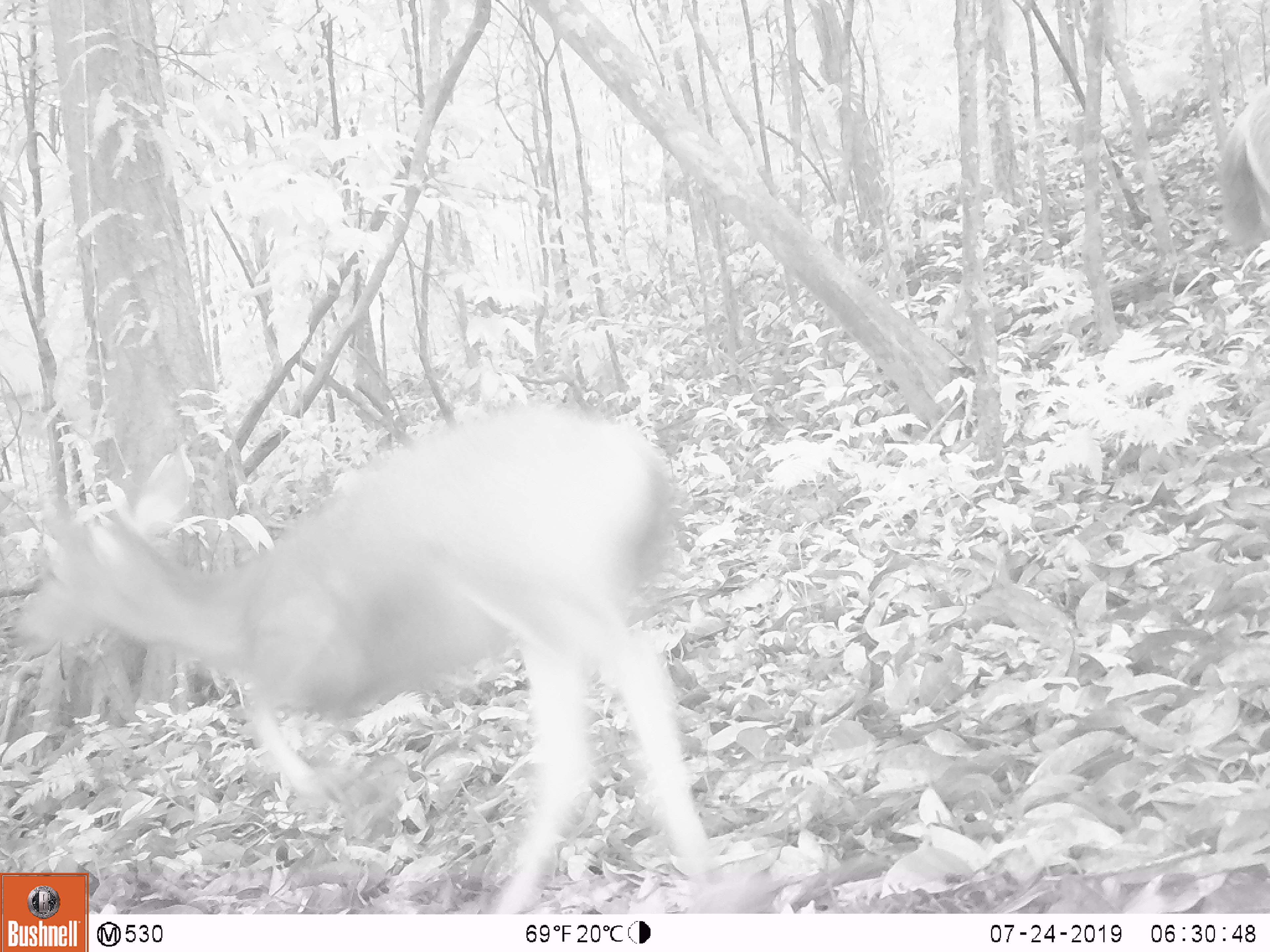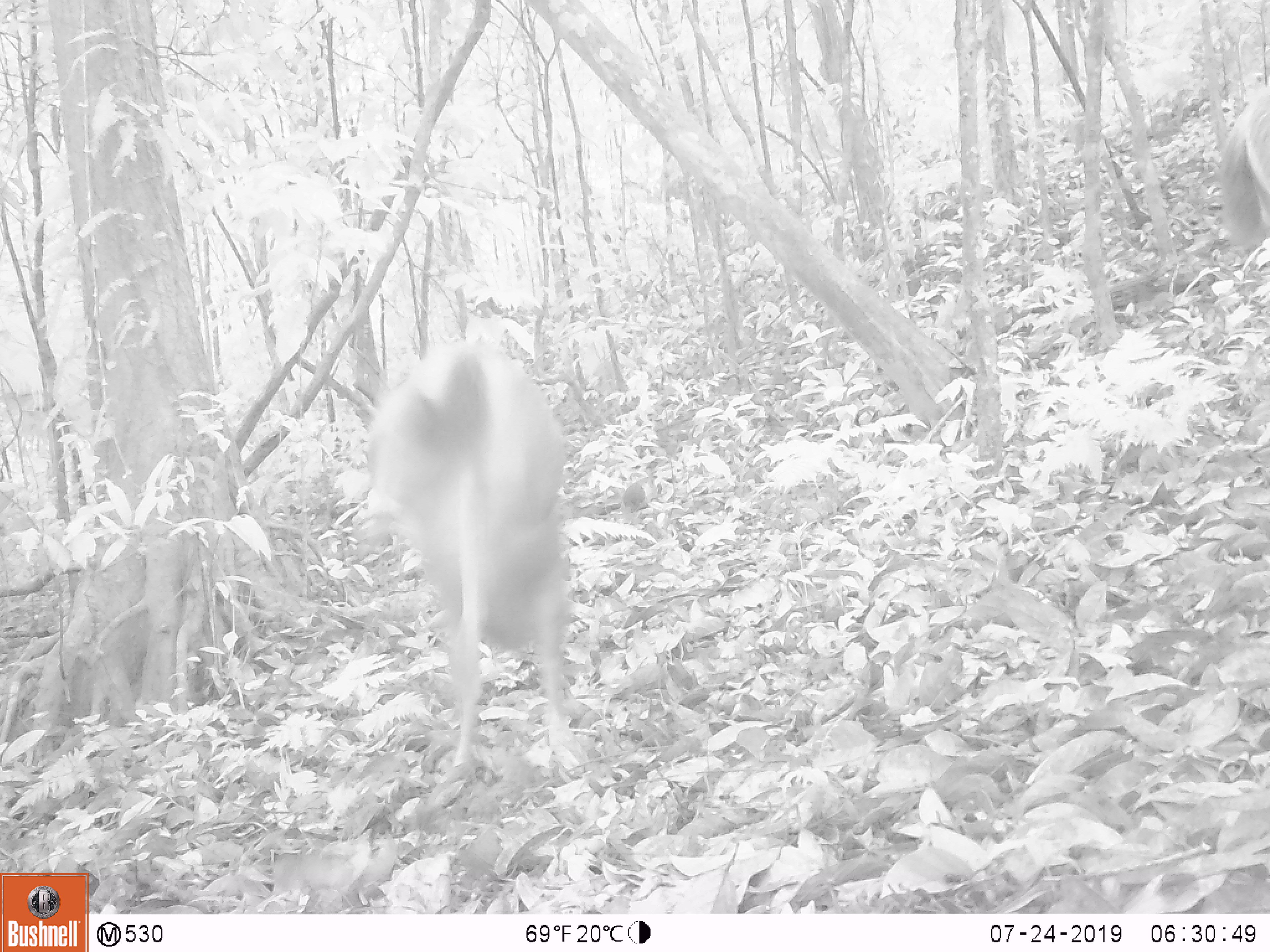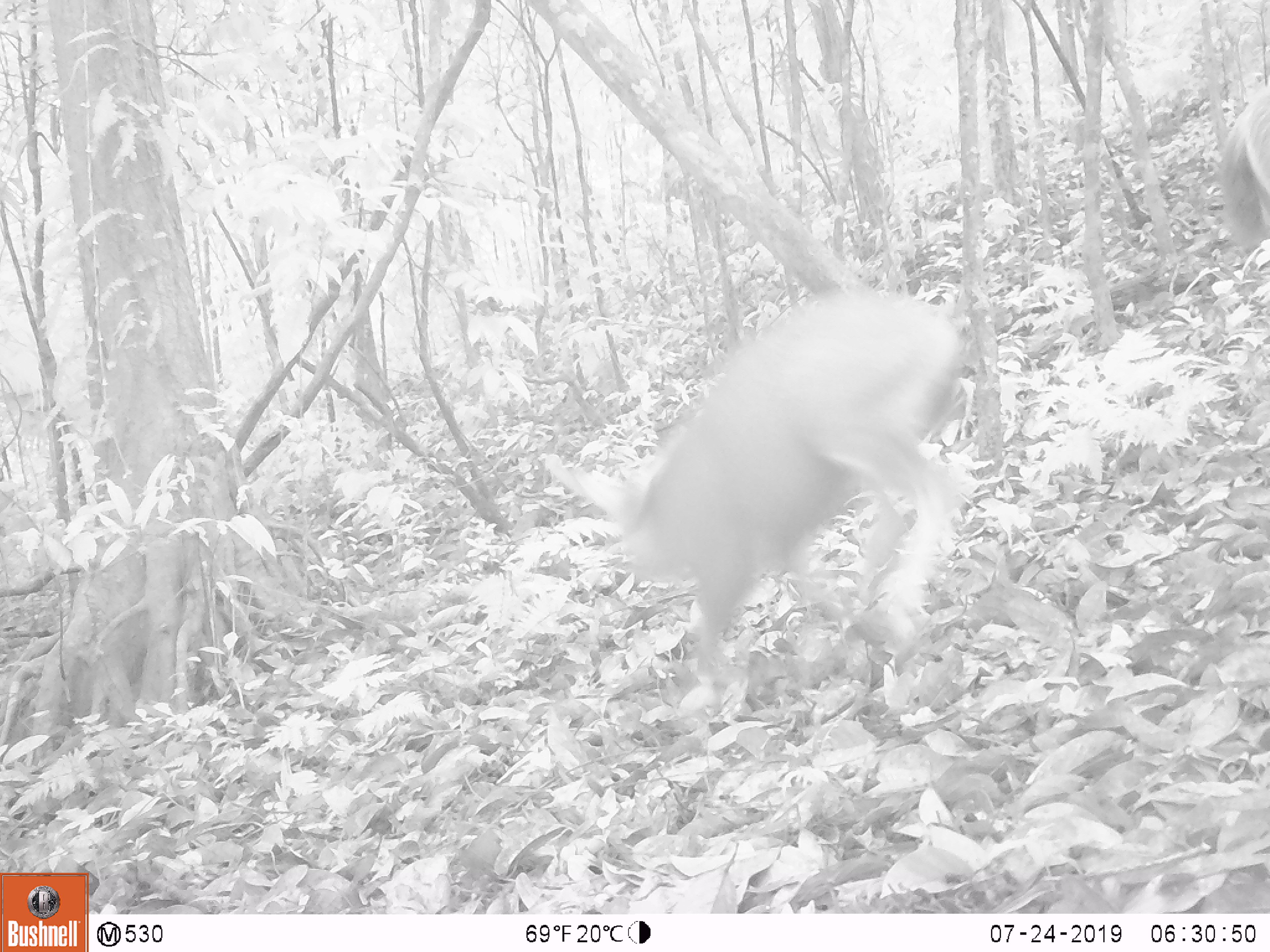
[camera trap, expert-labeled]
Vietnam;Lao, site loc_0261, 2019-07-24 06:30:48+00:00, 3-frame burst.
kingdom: Animalia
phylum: Chordata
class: Mammalia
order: Artiodactyla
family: Cervidae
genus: Rusa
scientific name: Rusa unicolor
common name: sambar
Sambar (Rusa unicolor). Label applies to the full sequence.